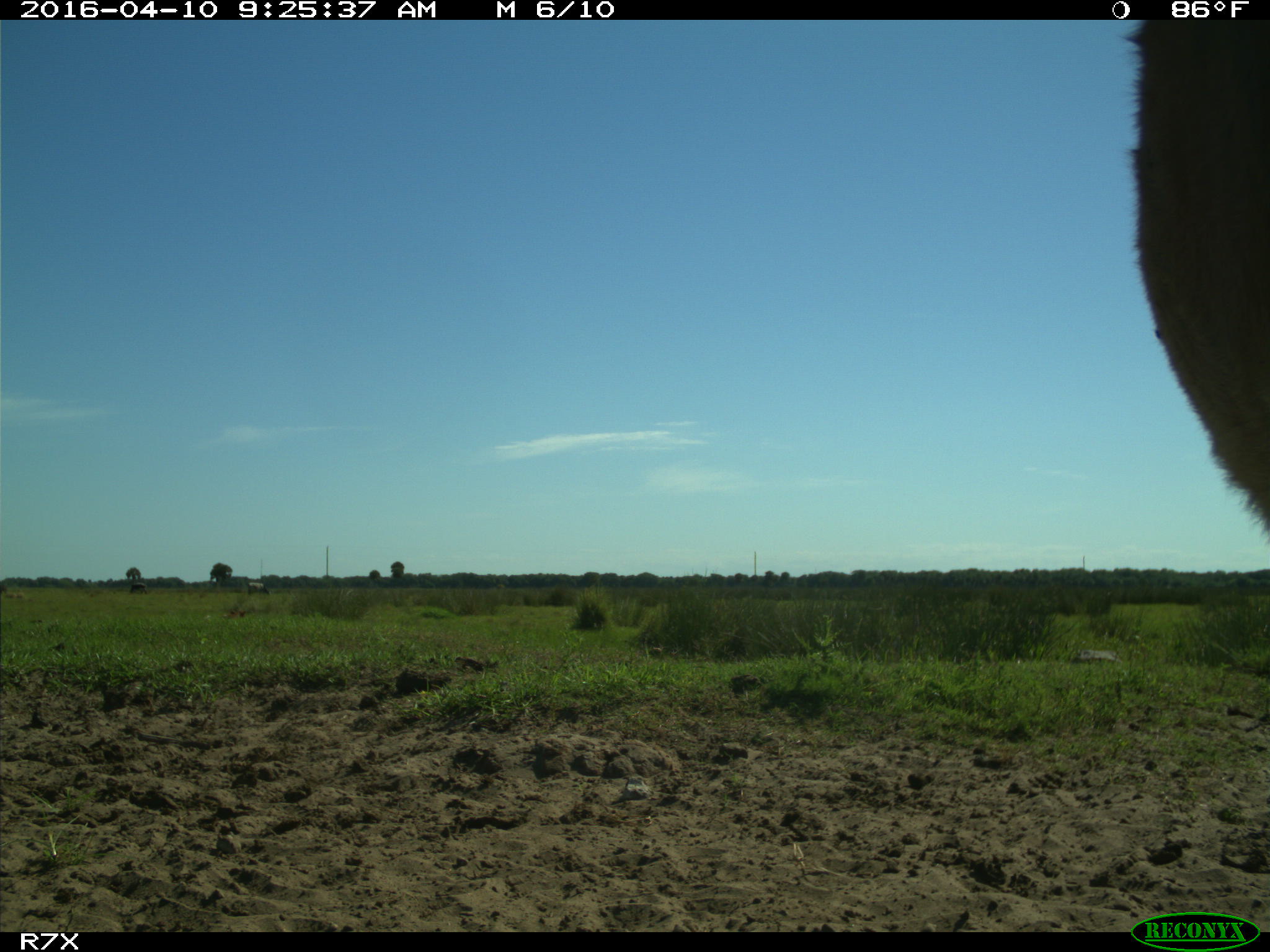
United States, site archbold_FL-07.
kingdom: Animalia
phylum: Chordata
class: Mammalia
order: Artiodactyla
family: Bovidae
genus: Bos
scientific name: Bos taurus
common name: domestic cow